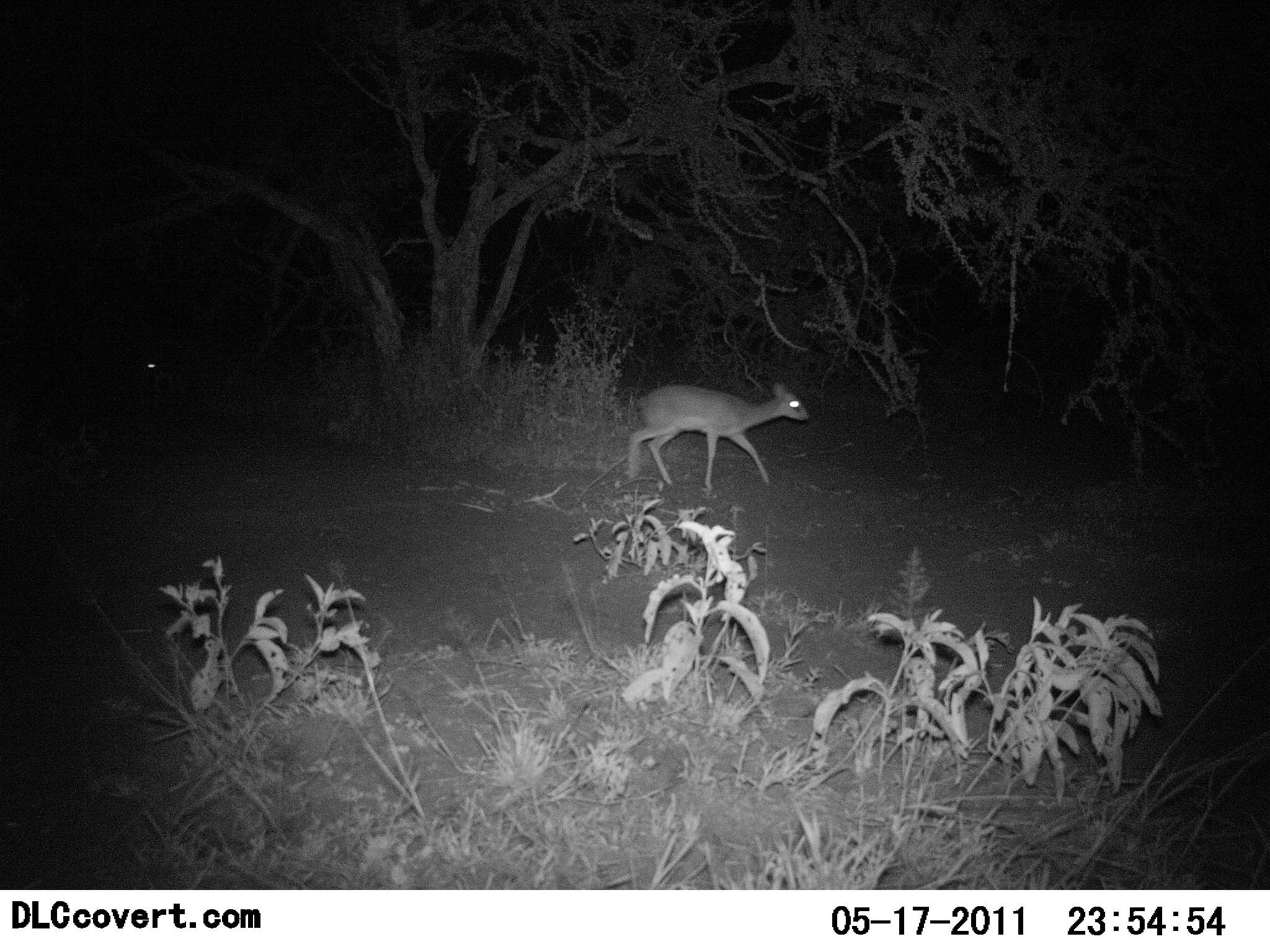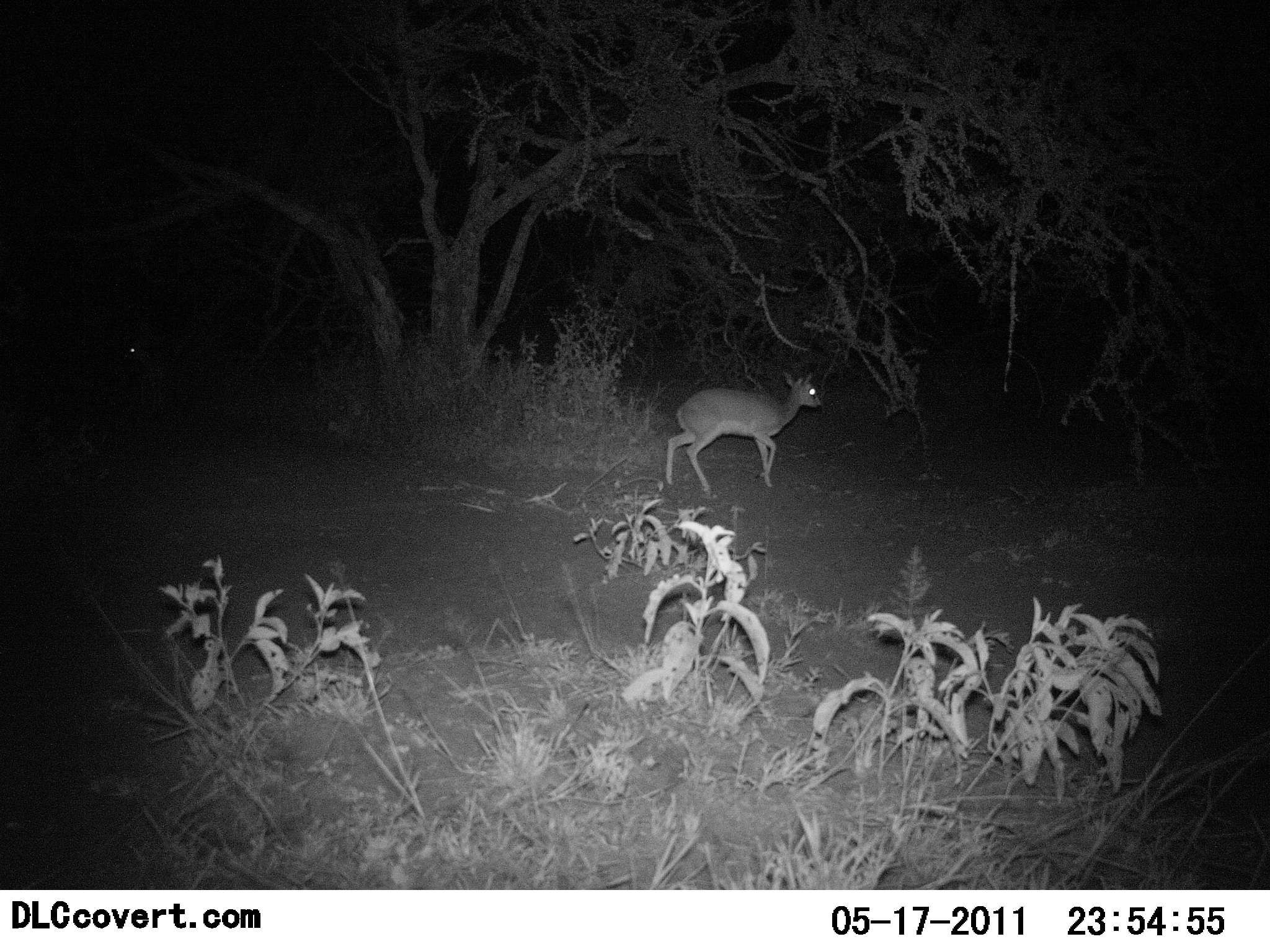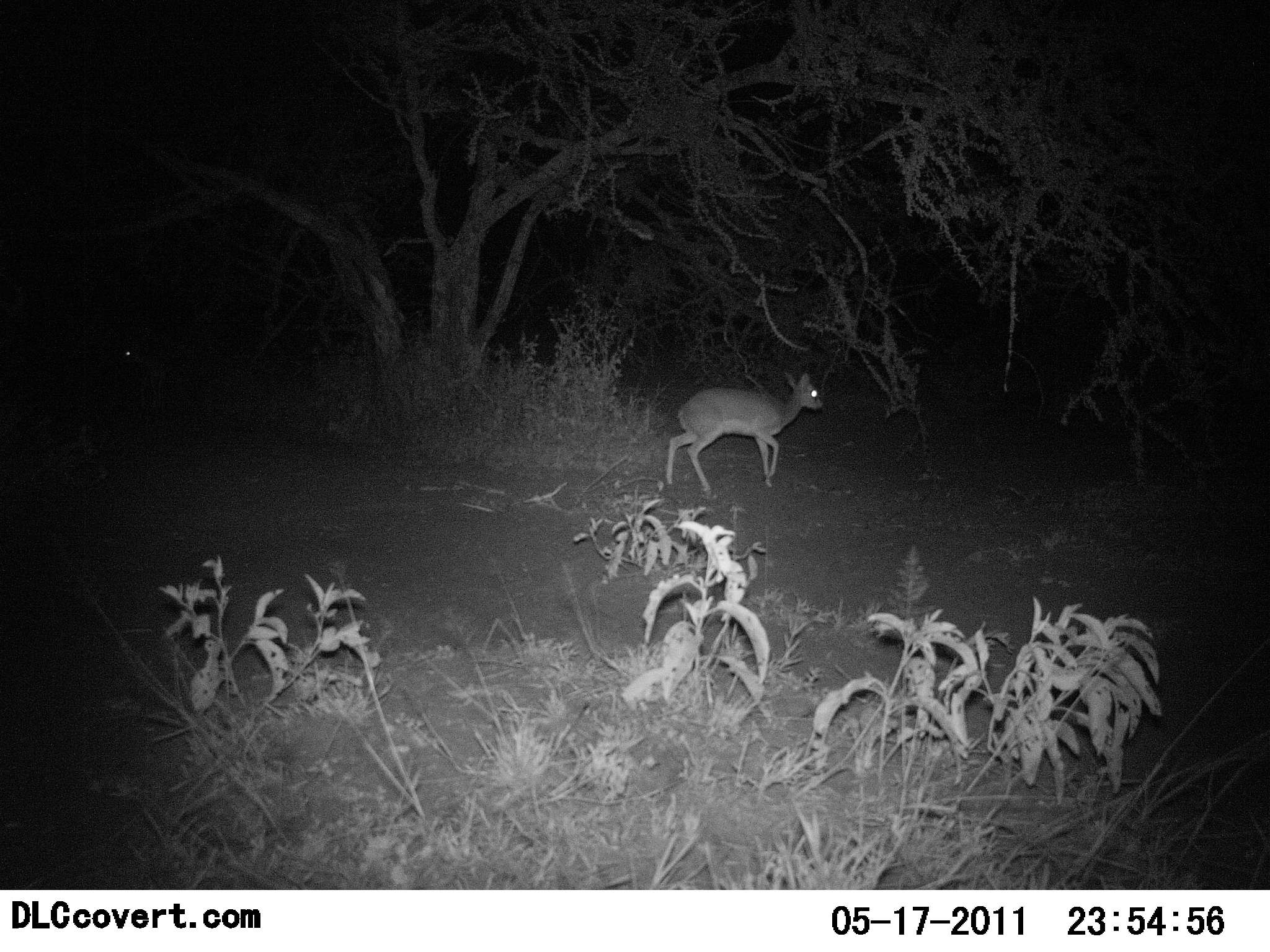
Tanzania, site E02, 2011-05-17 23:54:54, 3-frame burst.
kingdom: Animalia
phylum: Chordata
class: Mammalia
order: Artiodactyla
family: Bovidae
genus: Madoqua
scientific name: Madoqua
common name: dikdik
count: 1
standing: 18%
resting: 0%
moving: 82%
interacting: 0%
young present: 0%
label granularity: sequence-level